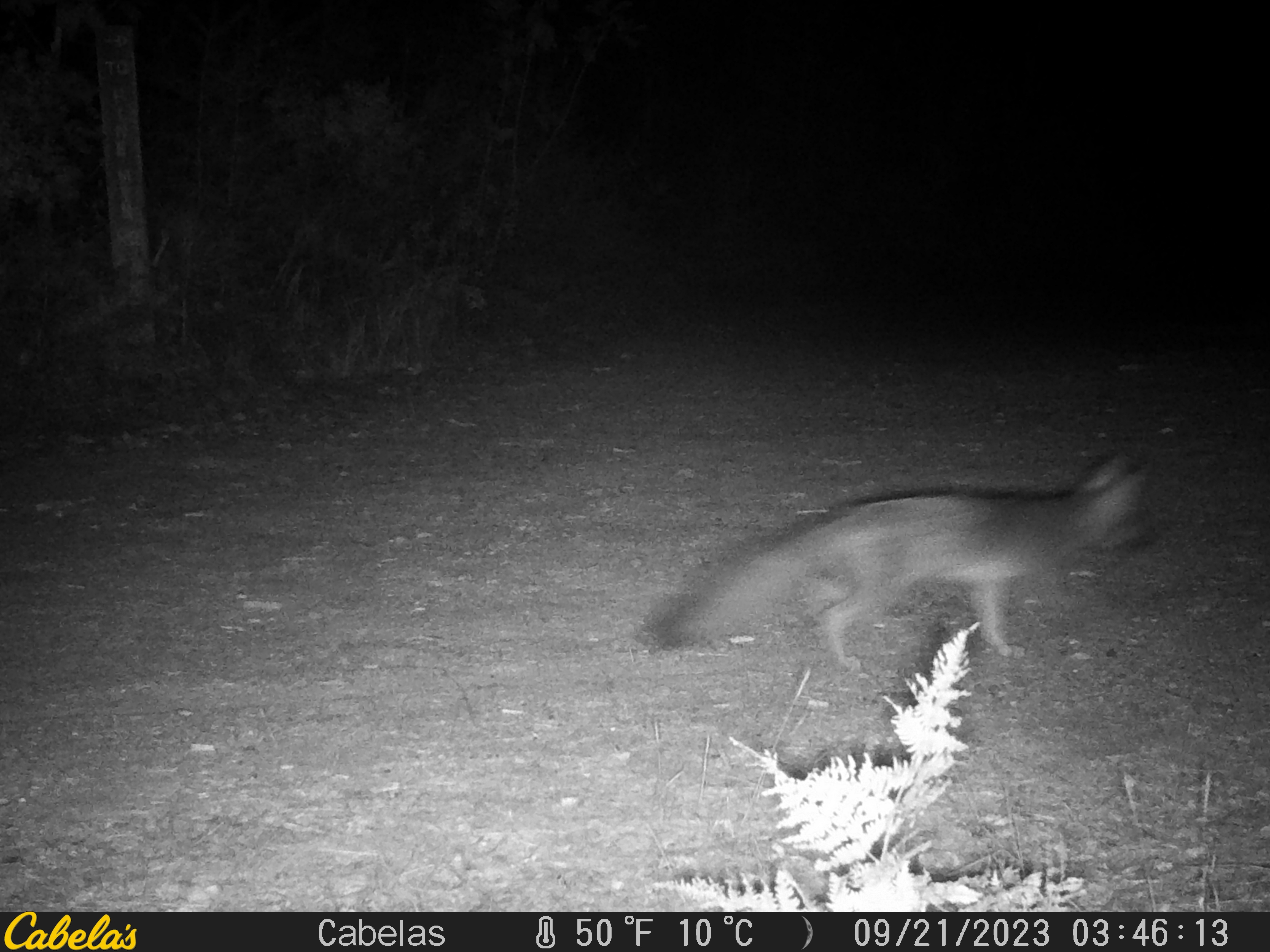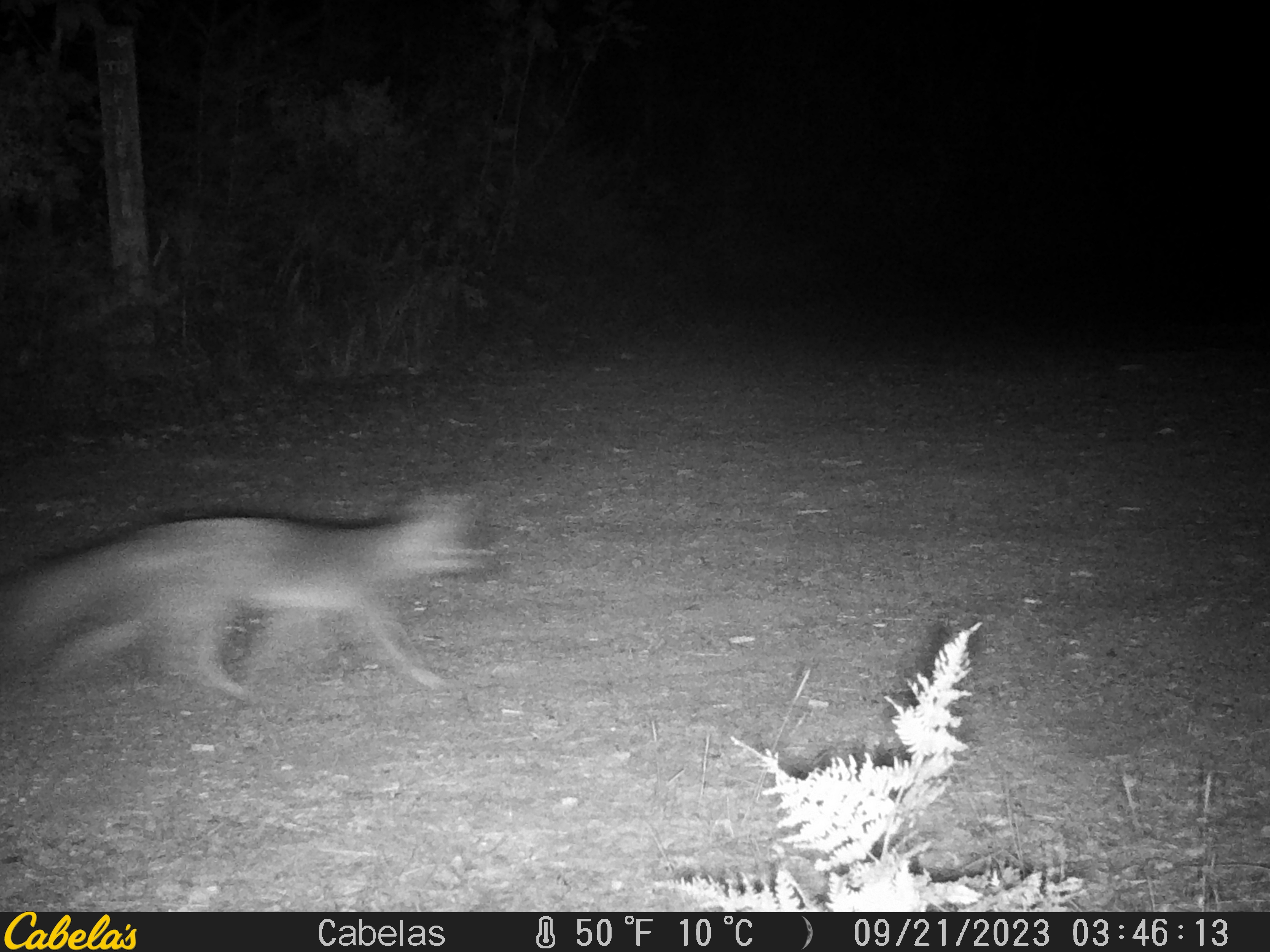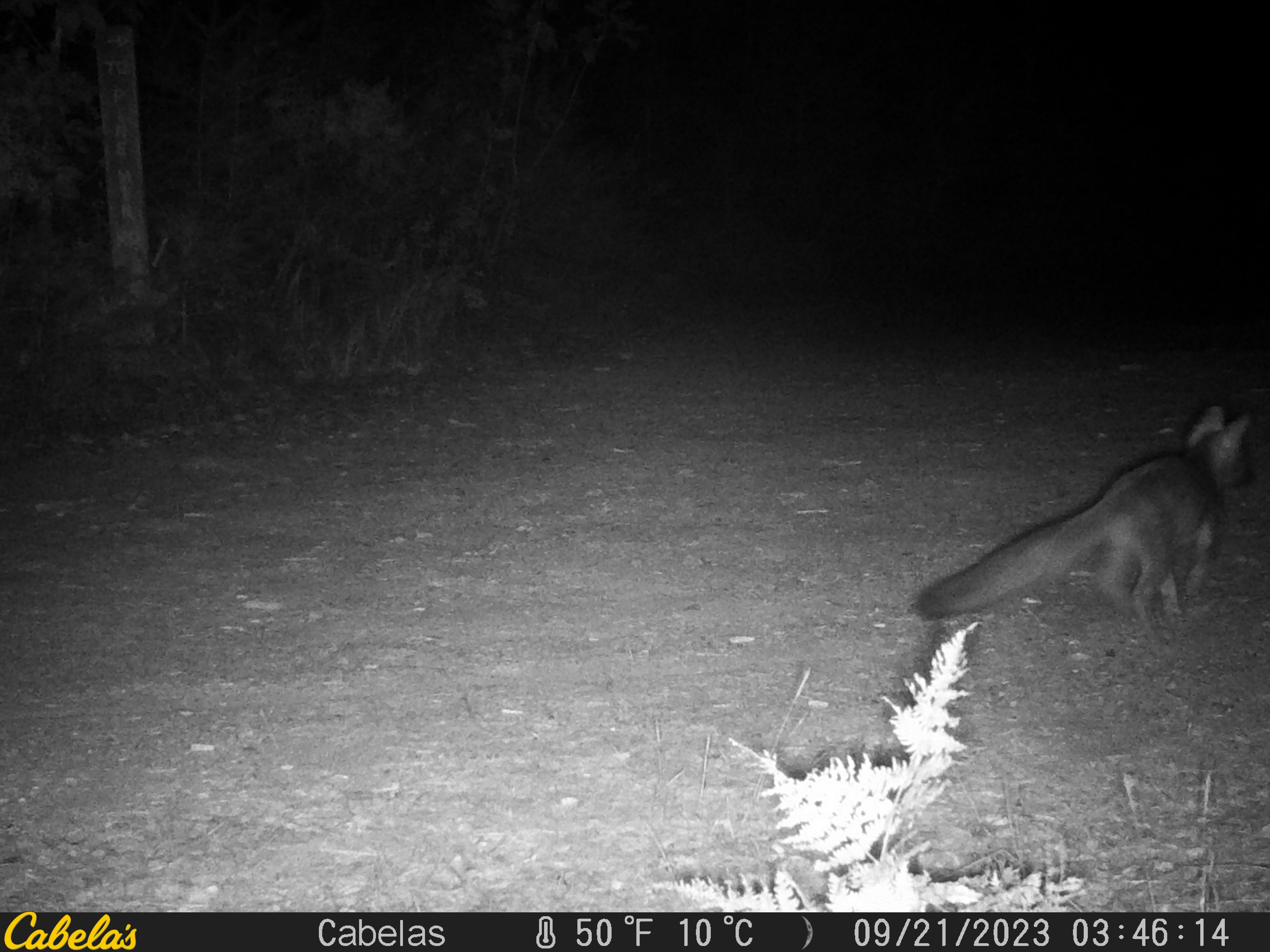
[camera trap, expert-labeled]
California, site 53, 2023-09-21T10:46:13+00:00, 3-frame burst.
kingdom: Animalia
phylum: Chordata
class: Mammalia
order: Carnivora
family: Canidae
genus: Urocyon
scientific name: Urocyon cinereoargenteus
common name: gray fox